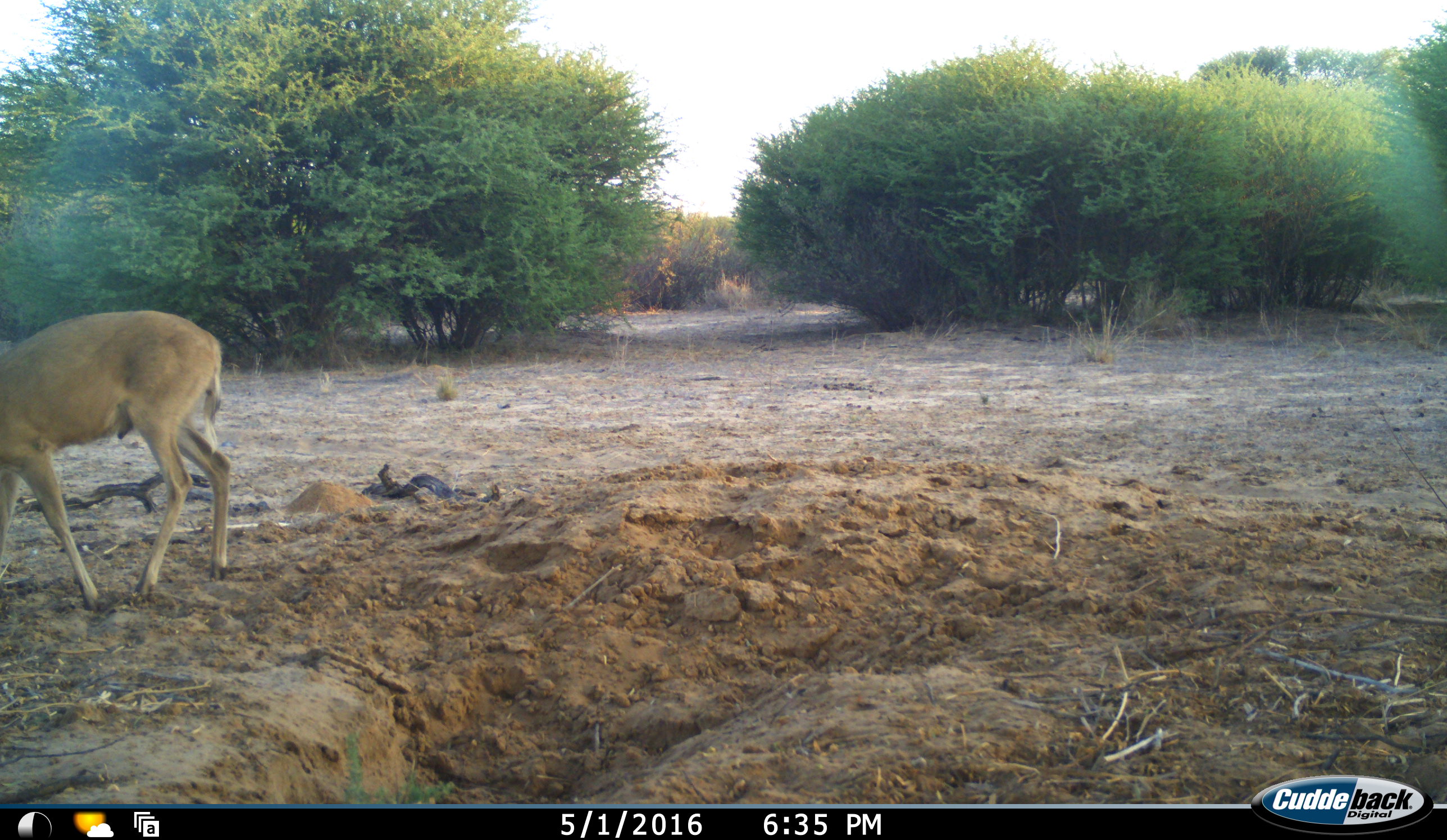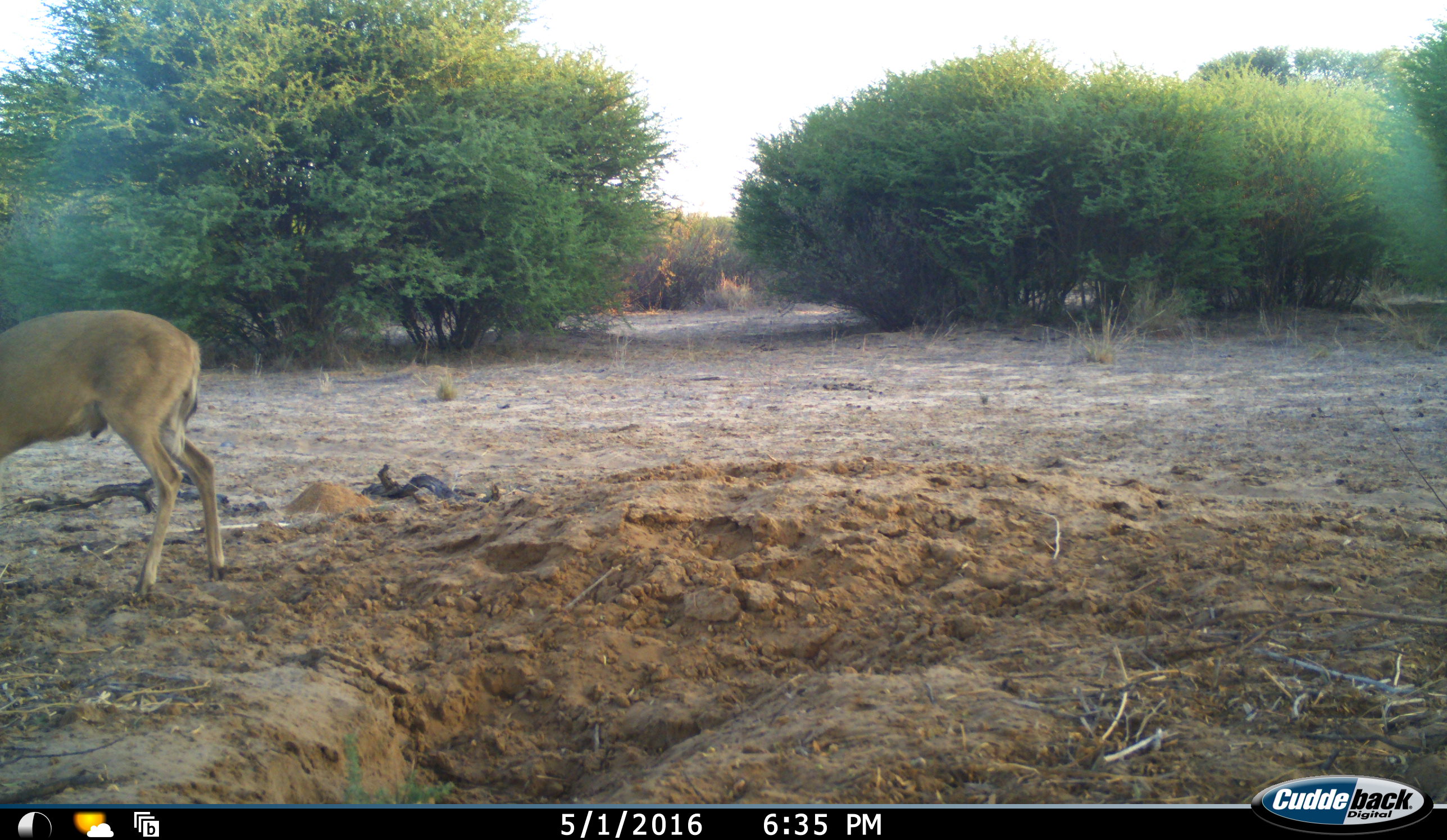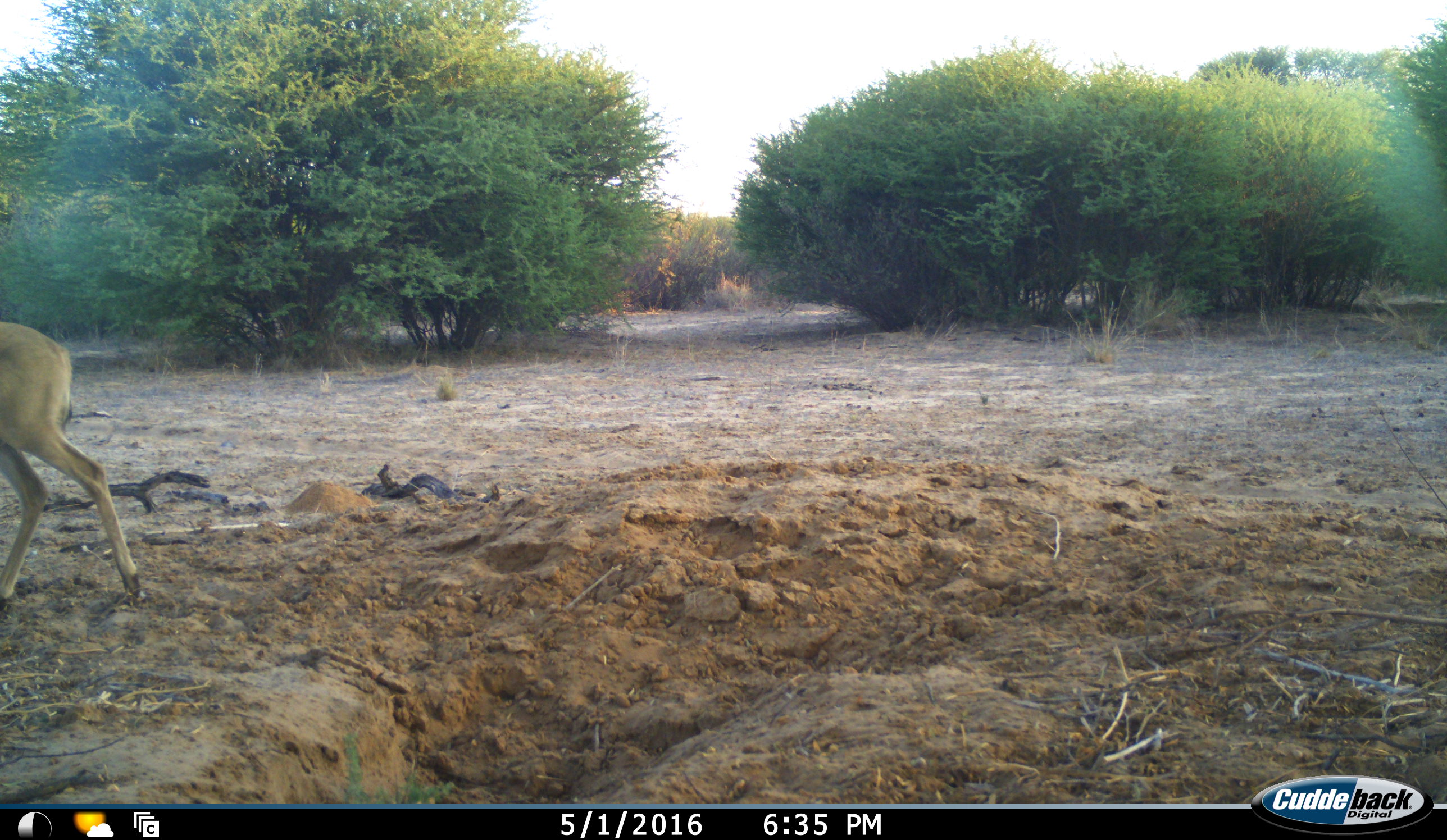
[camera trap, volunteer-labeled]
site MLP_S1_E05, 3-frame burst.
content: unidentified animal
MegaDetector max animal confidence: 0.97